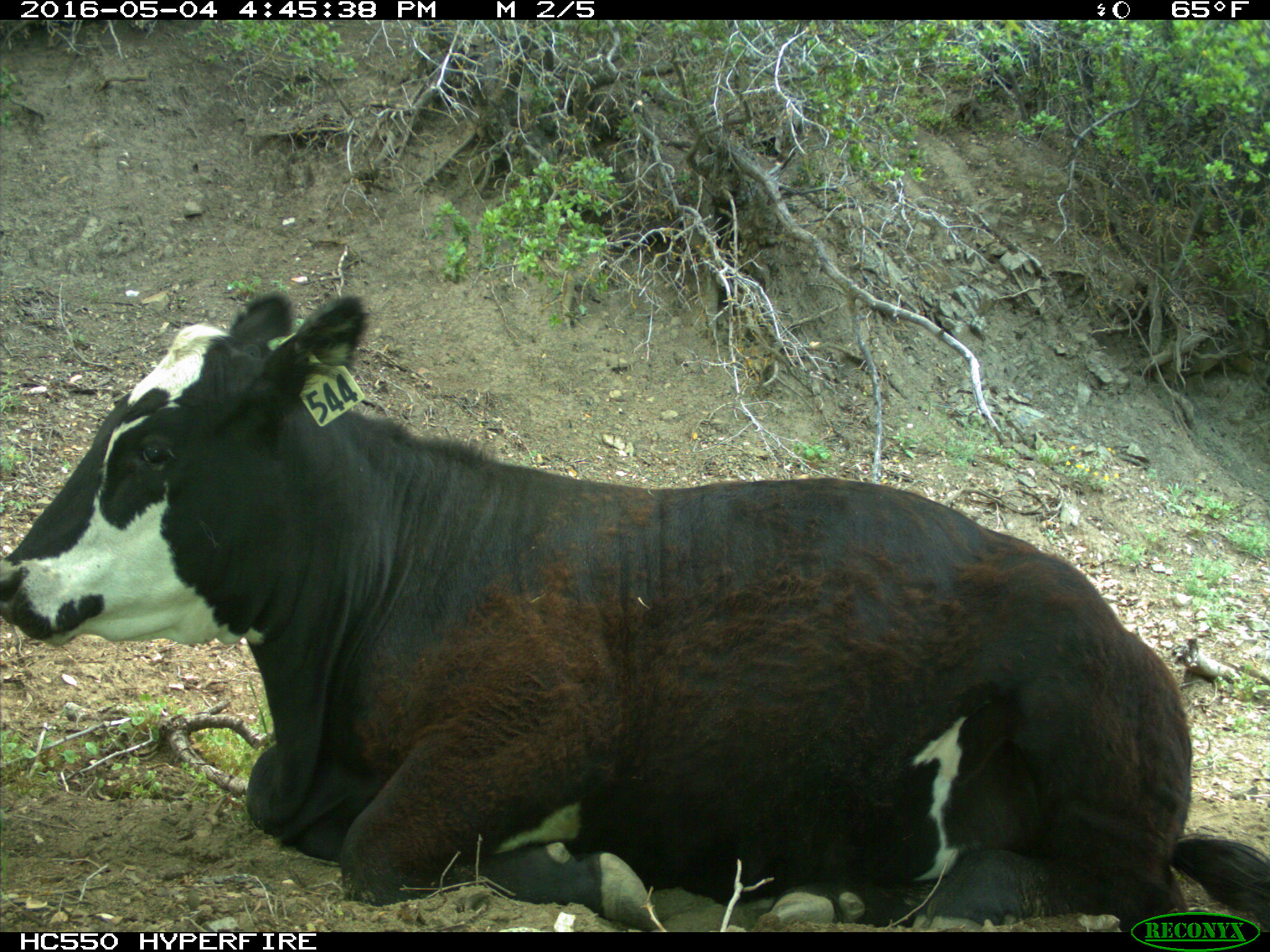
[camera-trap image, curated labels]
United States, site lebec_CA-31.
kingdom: Animalia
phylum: Chordata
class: Mammalia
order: Artiodactyla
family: Bovidae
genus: Bos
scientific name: Bos taurus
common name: domestic cow